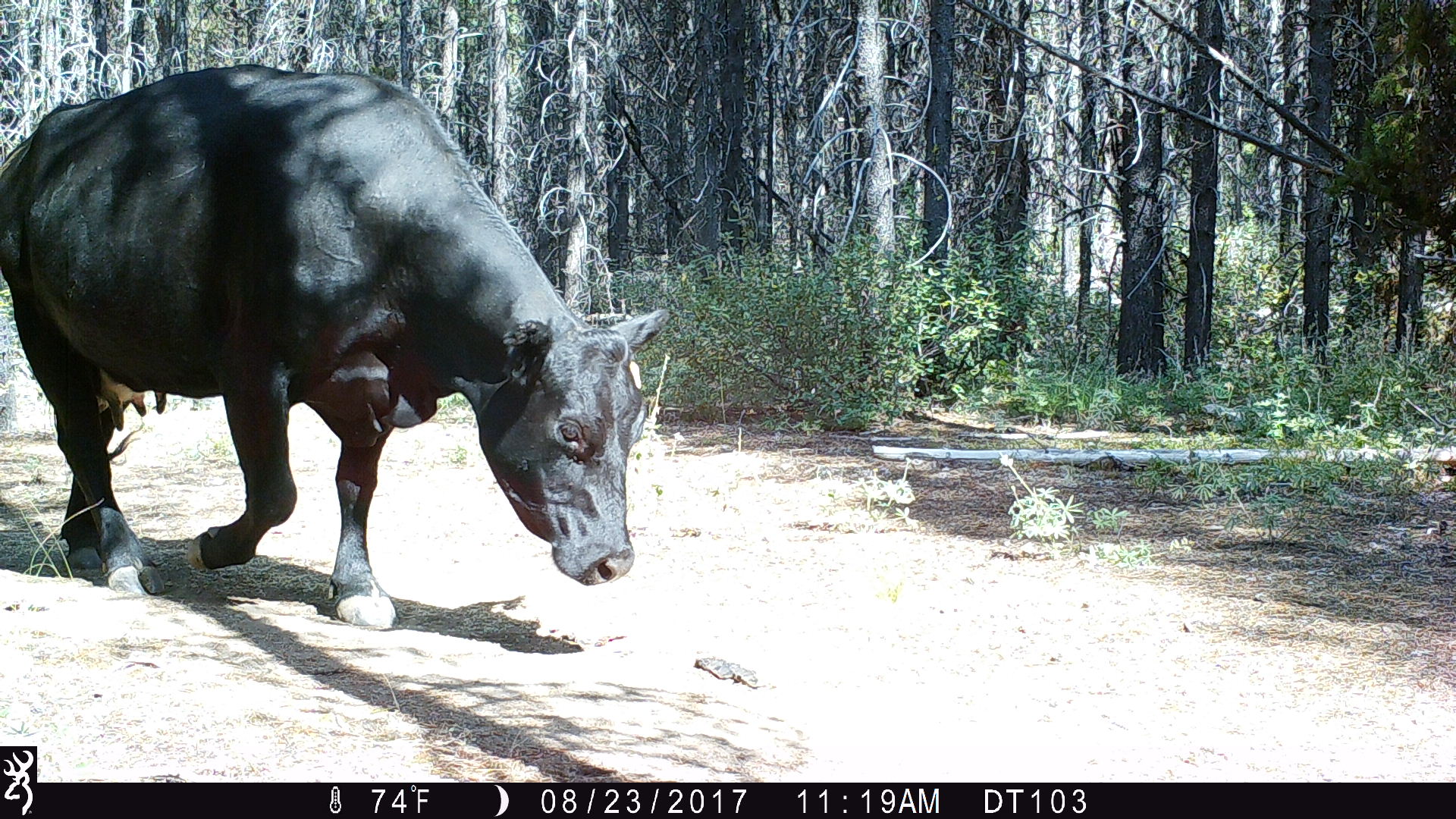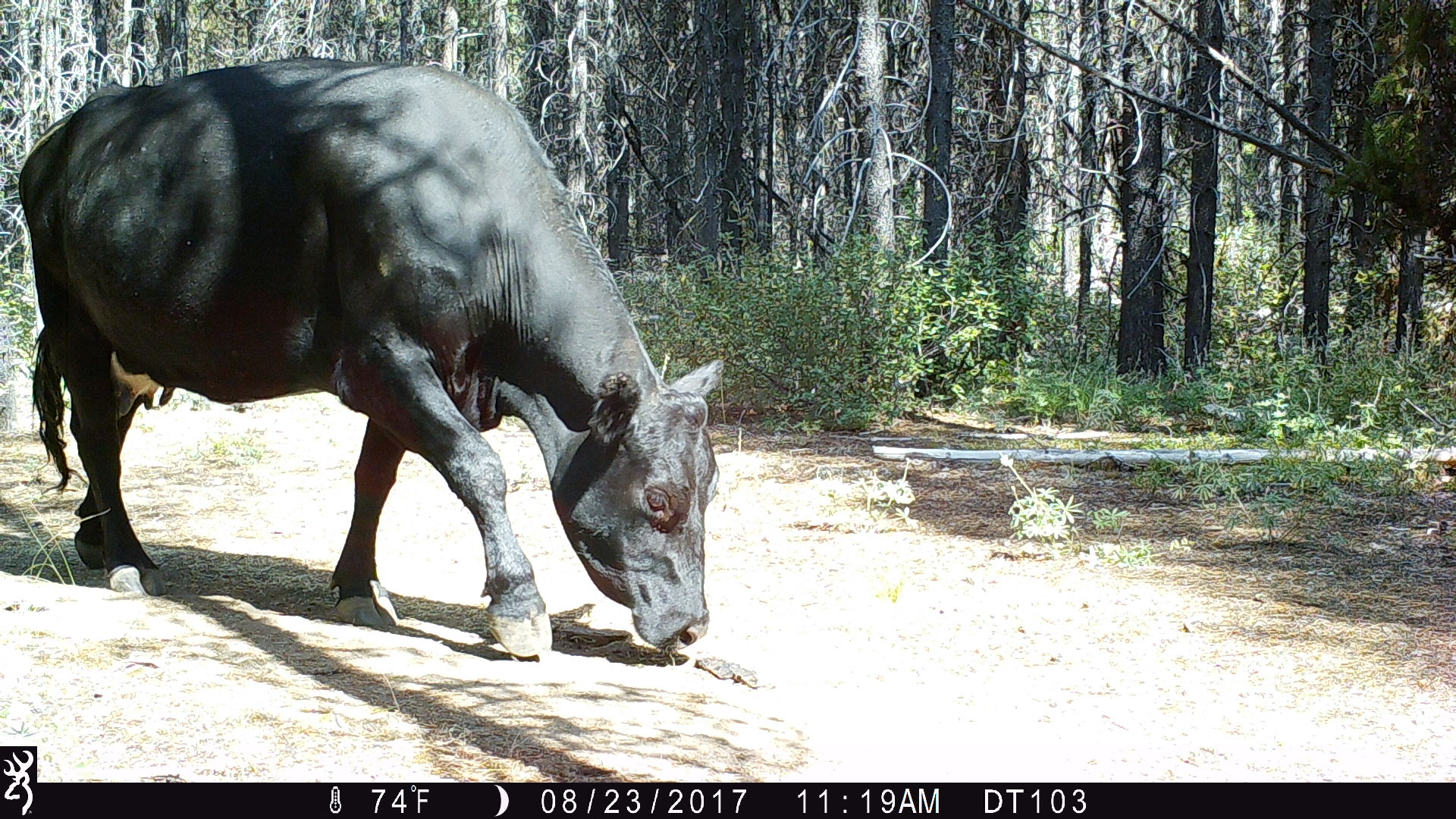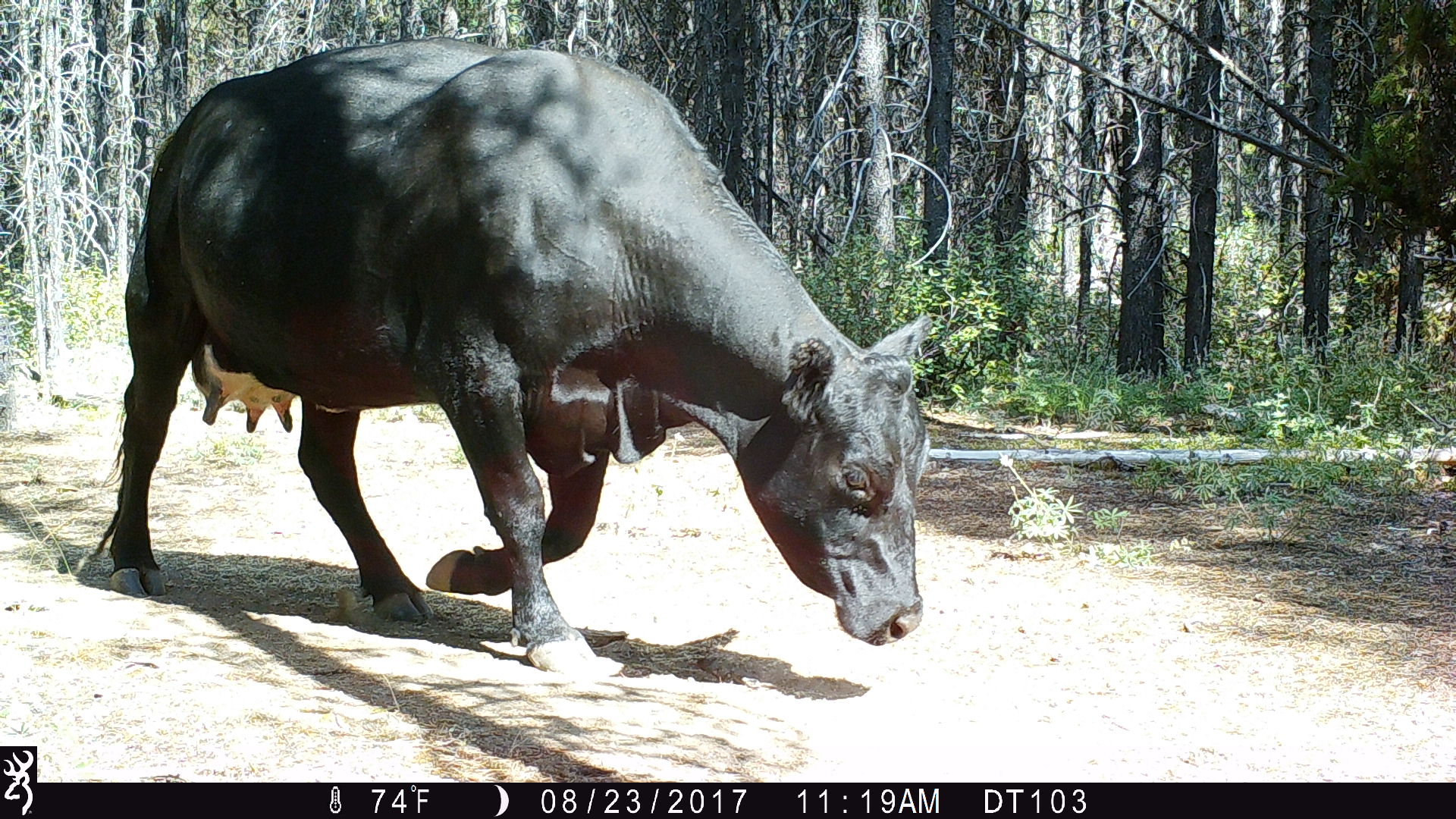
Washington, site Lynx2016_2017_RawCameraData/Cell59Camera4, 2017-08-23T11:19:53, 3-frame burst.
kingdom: Animalia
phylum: Chordata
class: Mammalia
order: Artiodactyla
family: Bovidae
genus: Bos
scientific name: Bos taurus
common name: domestic cattle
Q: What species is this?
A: Domestic cattle (Bos taurus).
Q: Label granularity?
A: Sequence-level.